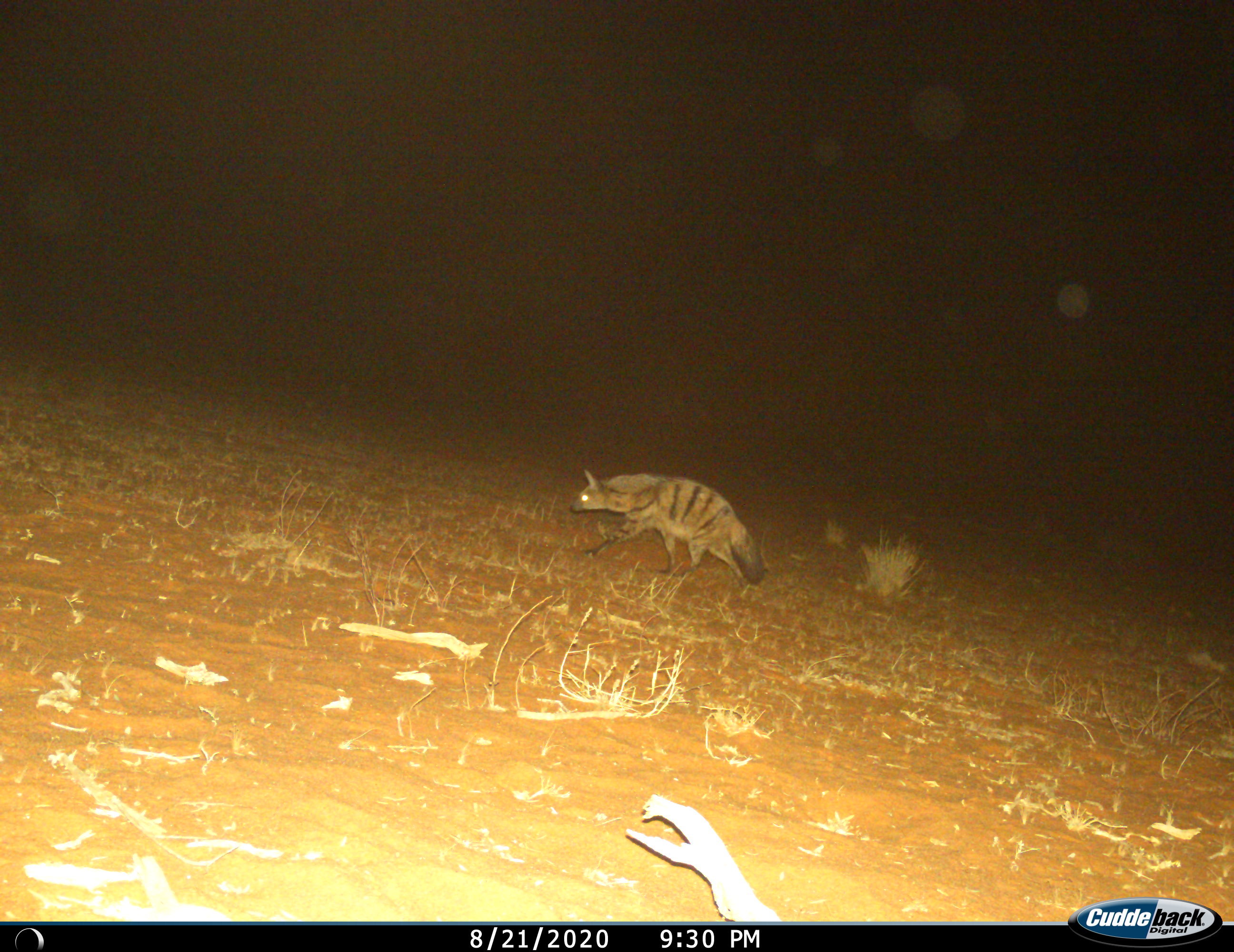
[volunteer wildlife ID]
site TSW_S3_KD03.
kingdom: Animalia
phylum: Chordata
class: Mammalia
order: Carnivora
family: Hyaenidae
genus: Proteles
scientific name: Proteles cristatus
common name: aardwolf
Aardwolf (Proteles cristatus), count 1. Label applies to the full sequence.